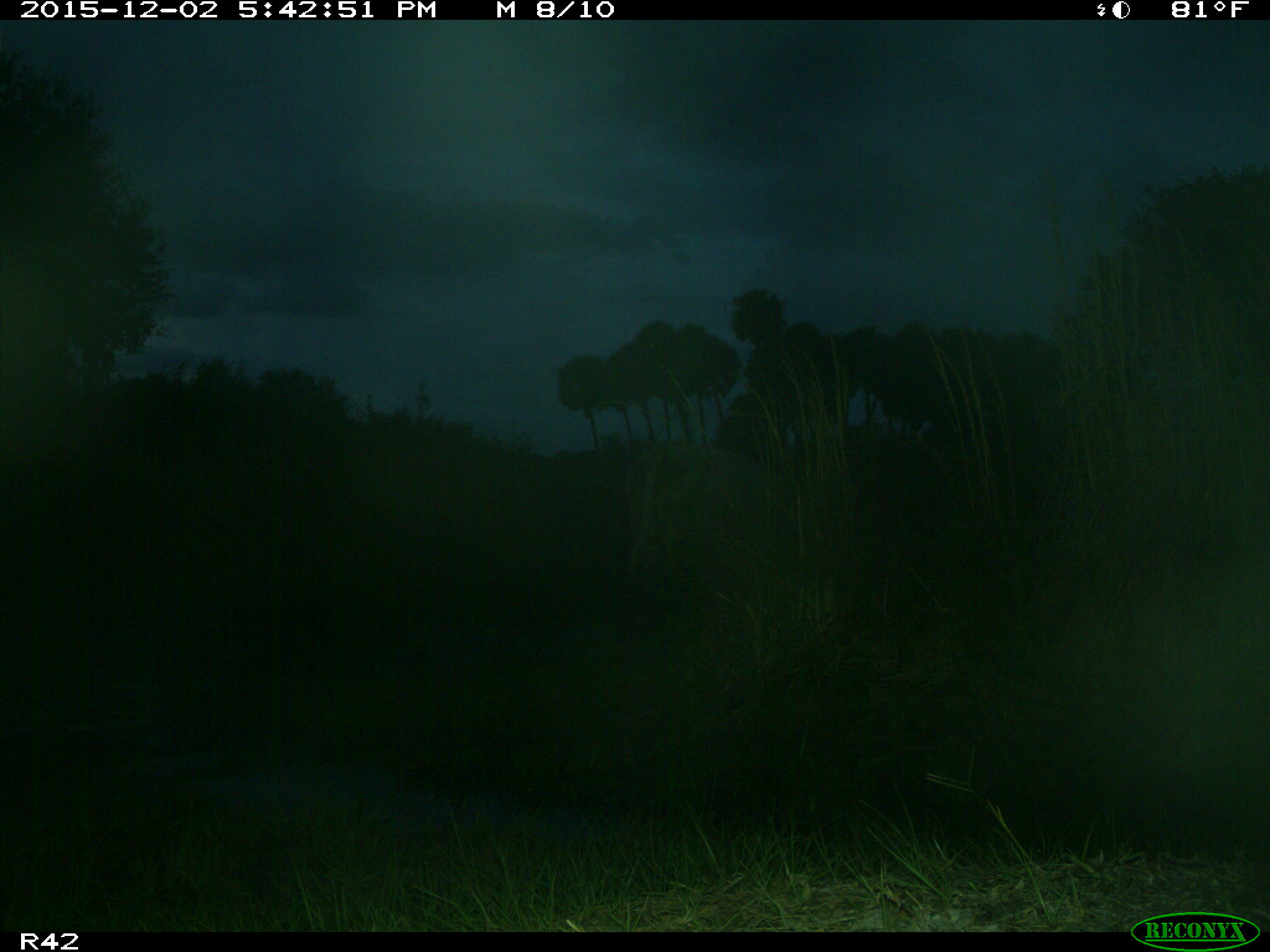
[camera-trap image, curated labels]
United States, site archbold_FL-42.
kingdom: Animalia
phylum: Chordata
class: Mammalia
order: Artiodactyla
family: Bovidae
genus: Bos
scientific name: Bos taurus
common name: domestic cow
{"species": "Bos taurus (domestic cow)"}